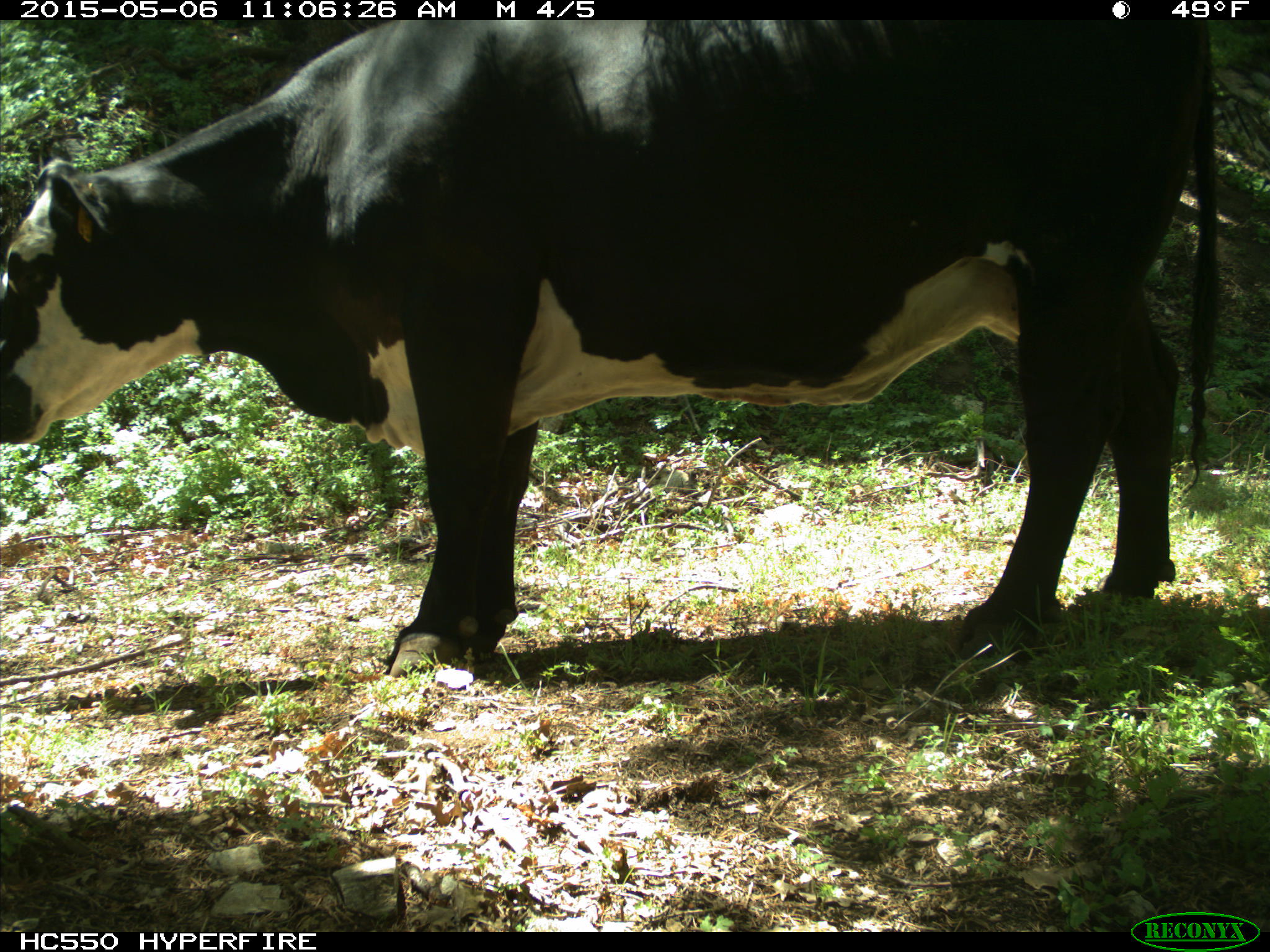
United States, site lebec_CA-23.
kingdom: Animalia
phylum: Chordata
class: Mammalia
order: Artiodactyla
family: Bovidae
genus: Bos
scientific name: Bos taurus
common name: domestic cow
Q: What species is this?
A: Bos taurus (domestic cow).